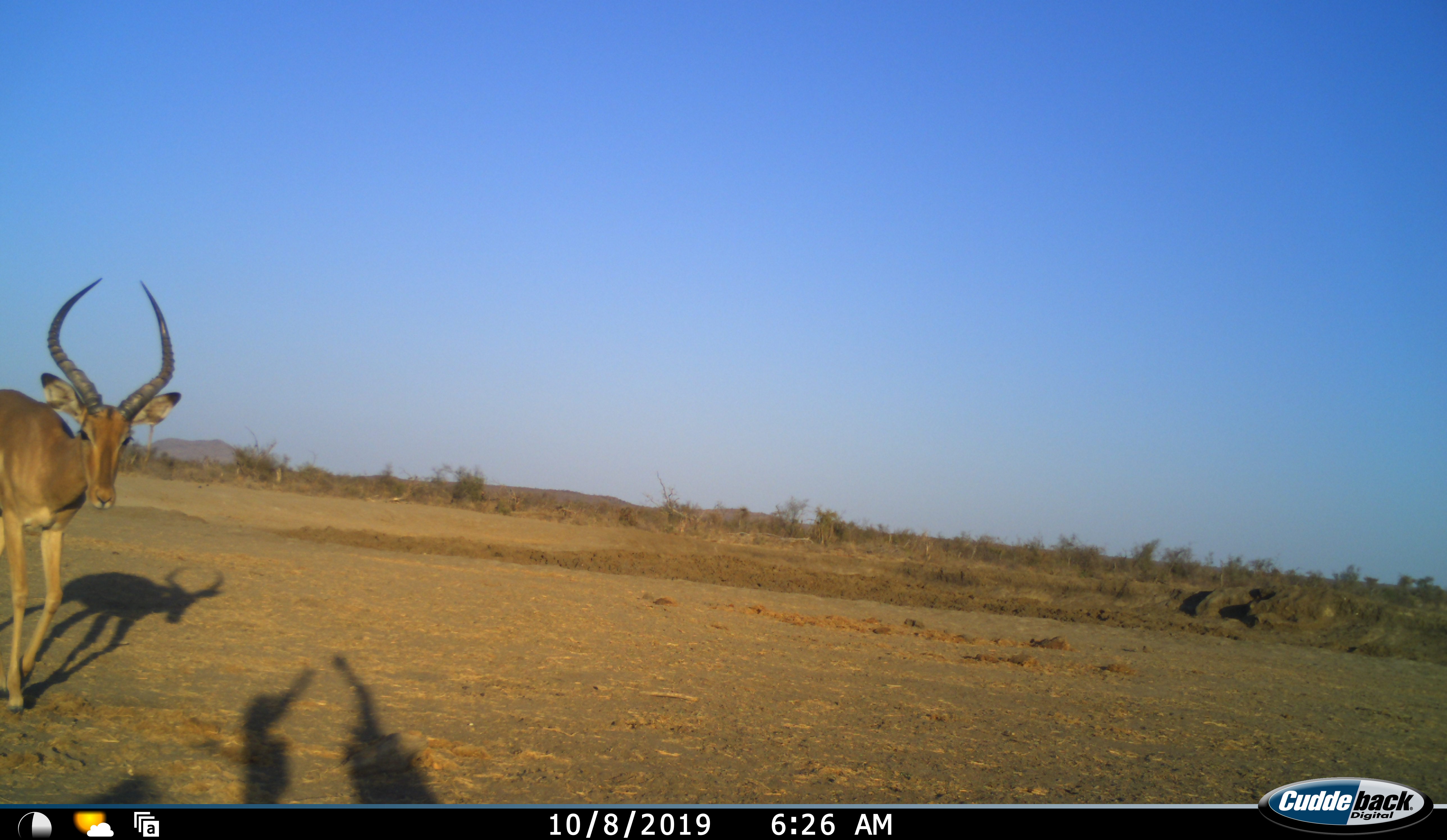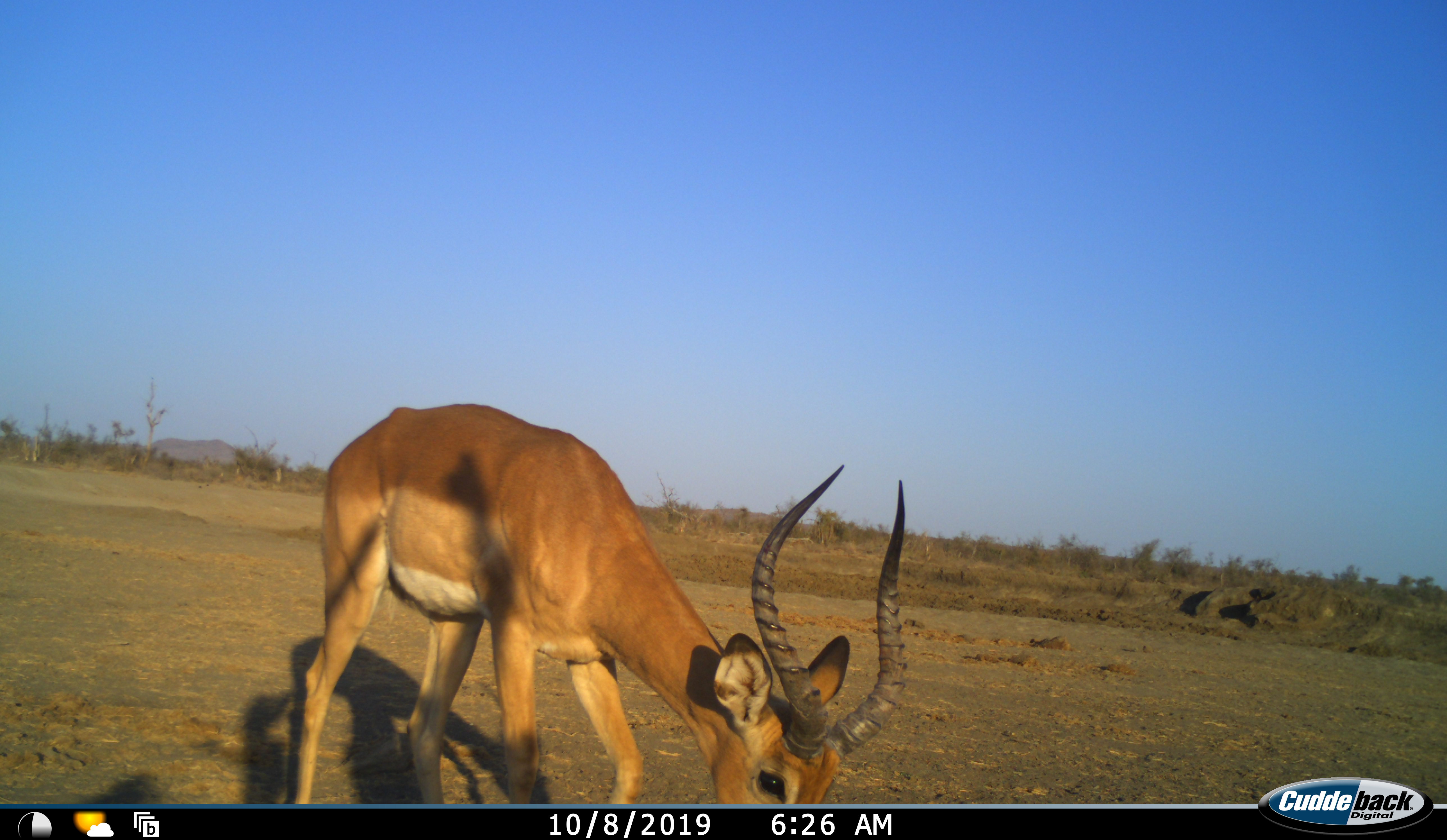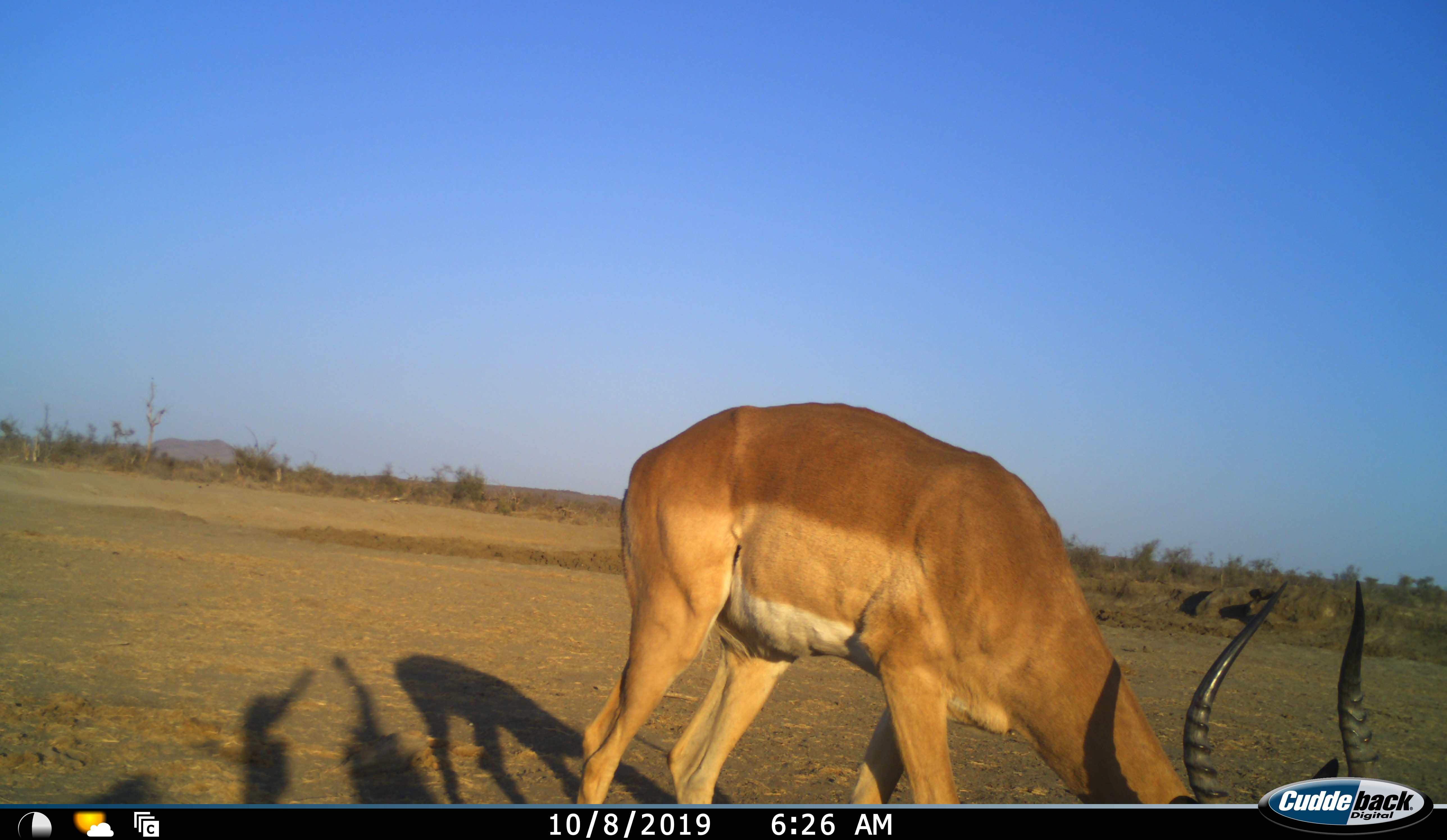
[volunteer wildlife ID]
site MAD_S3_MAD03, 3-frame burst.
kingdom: Animalia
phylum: Chordata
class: Mammalia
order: Artiodactyla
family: Bovidae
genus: Aepyceros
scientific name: Aepyceros melampus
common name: impala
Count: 1.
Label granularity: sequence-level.